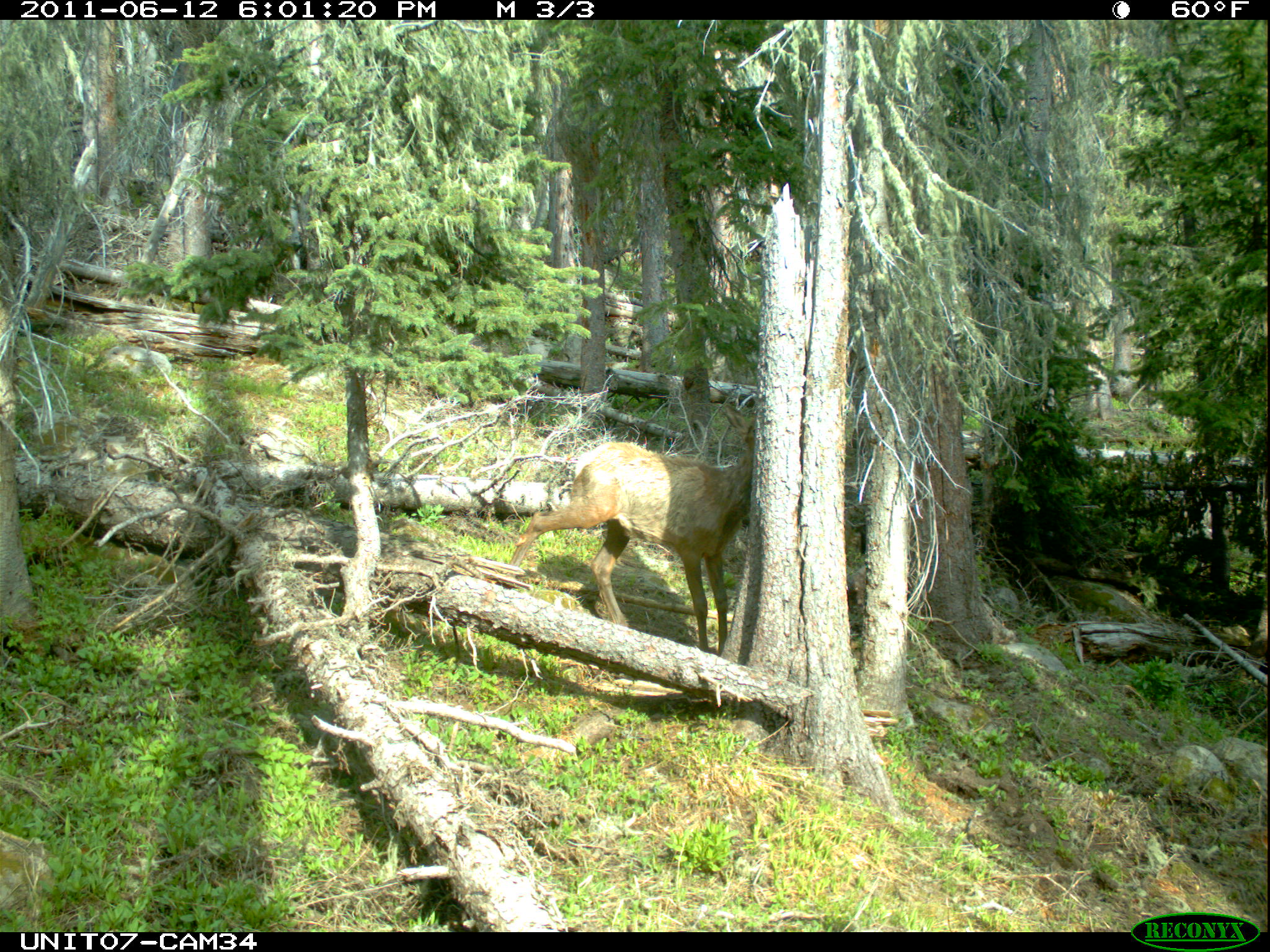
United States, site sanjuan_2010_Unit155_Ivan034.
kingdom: Animalia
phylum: Chordata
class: Mammalia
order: Artiodactyla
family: Cervidae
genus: Cervus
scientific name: Cervus elaphus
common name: red deer